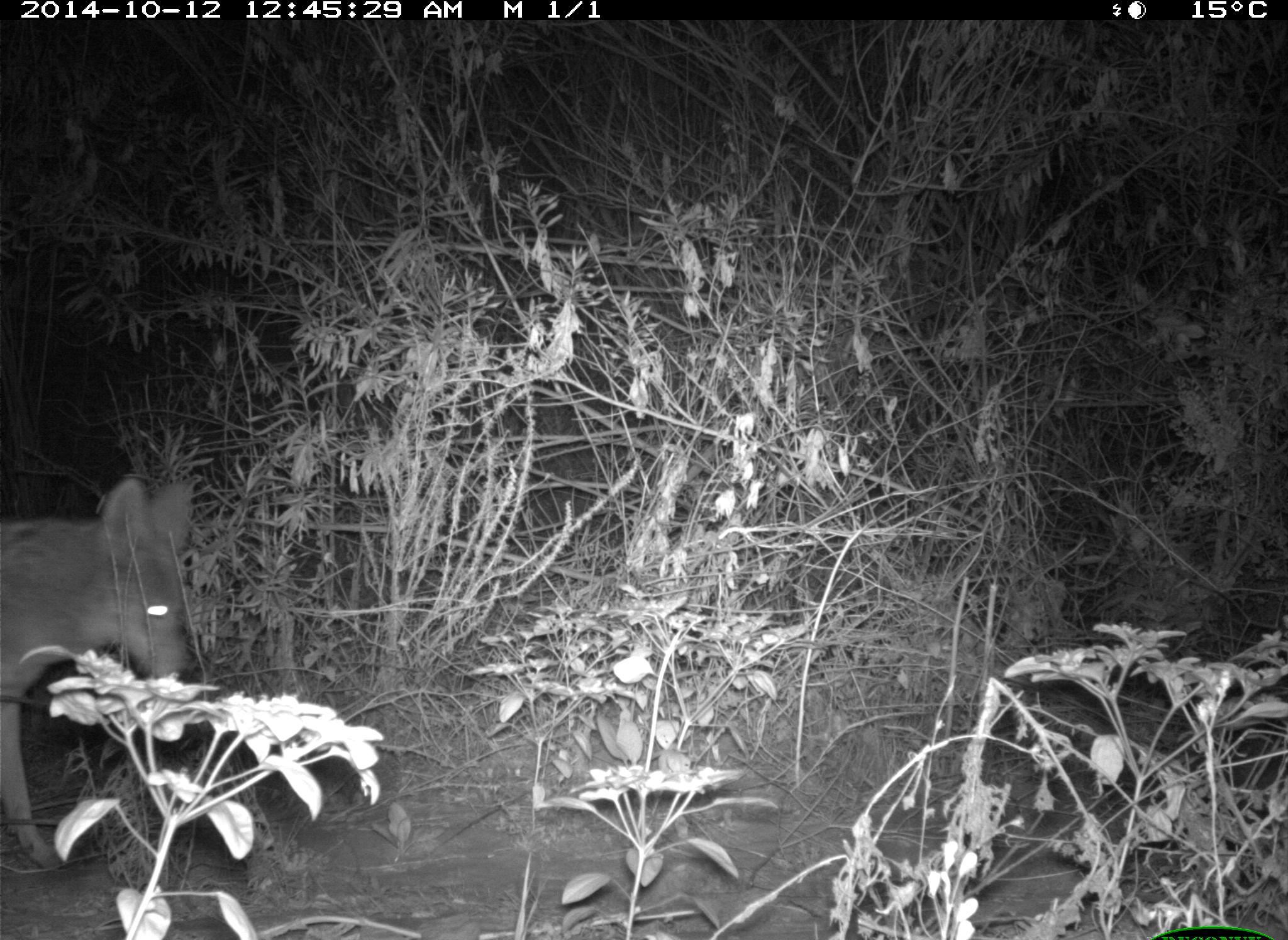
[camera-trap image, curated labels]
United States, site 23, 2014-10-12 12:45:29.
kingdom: Animalia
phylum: Chordata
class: Mammalia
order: Carnivora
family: Canidae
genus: Canis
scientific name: Canis latrans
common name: coyote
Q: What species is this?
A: Coyote (Canis latrans).